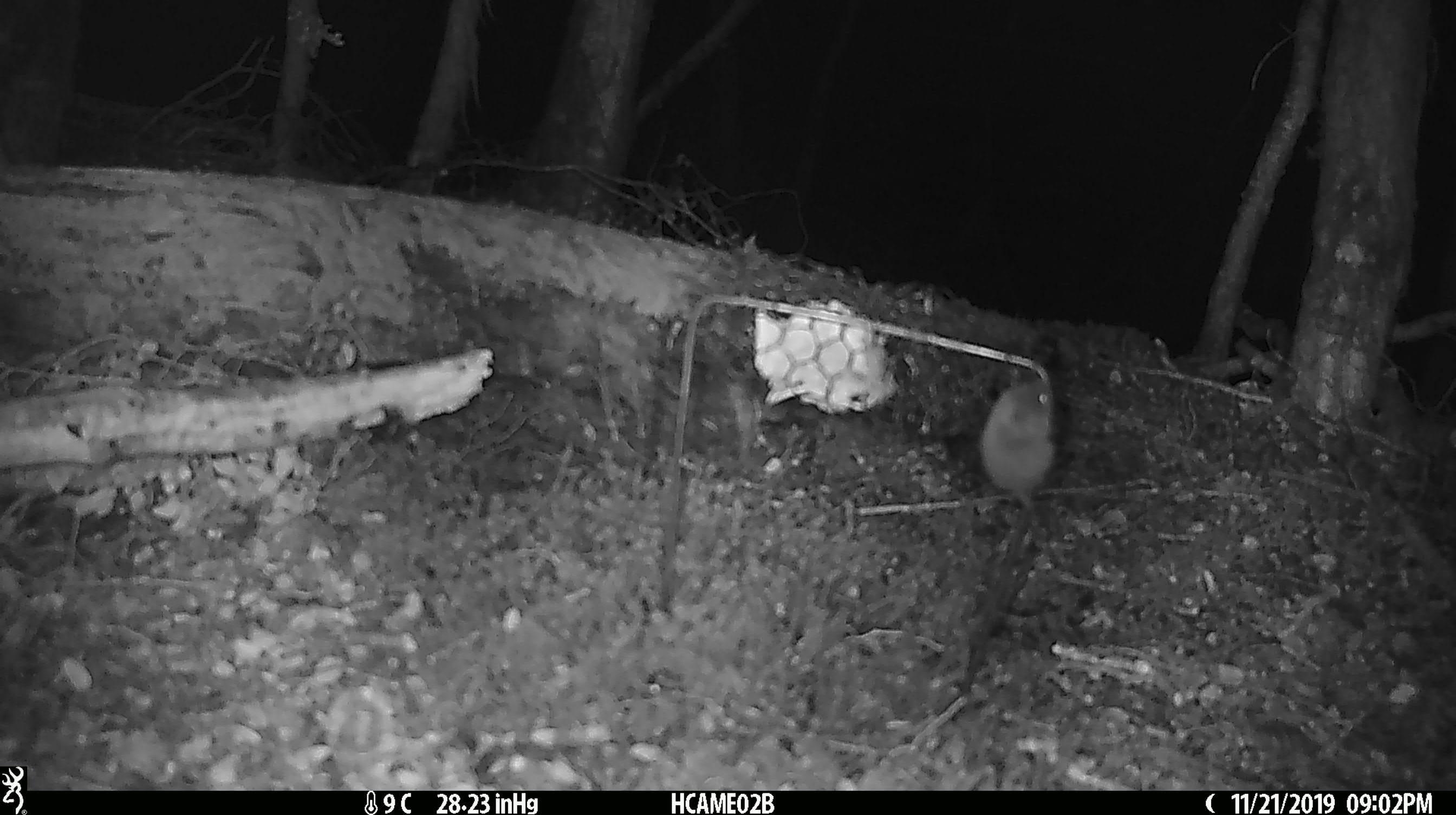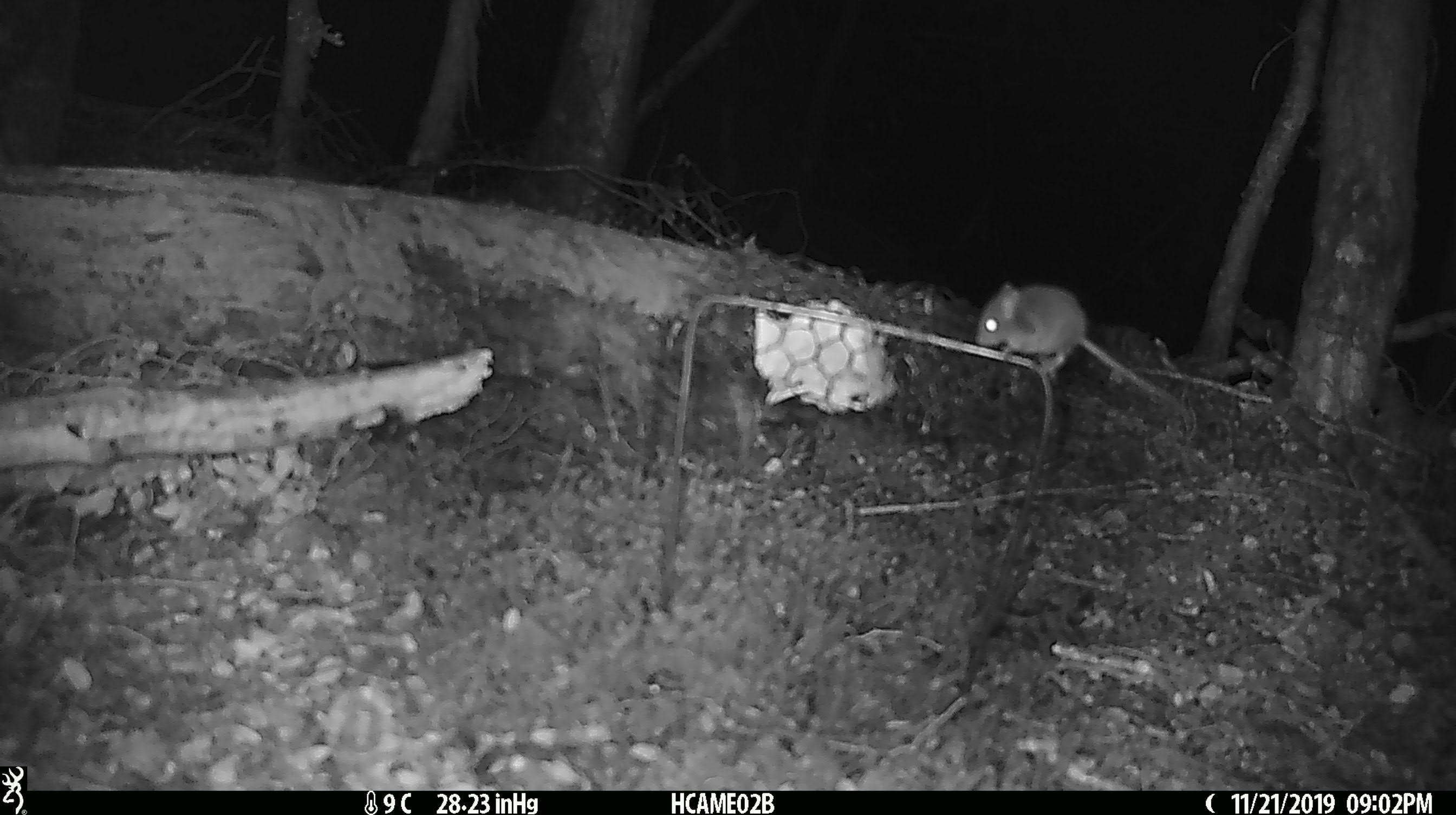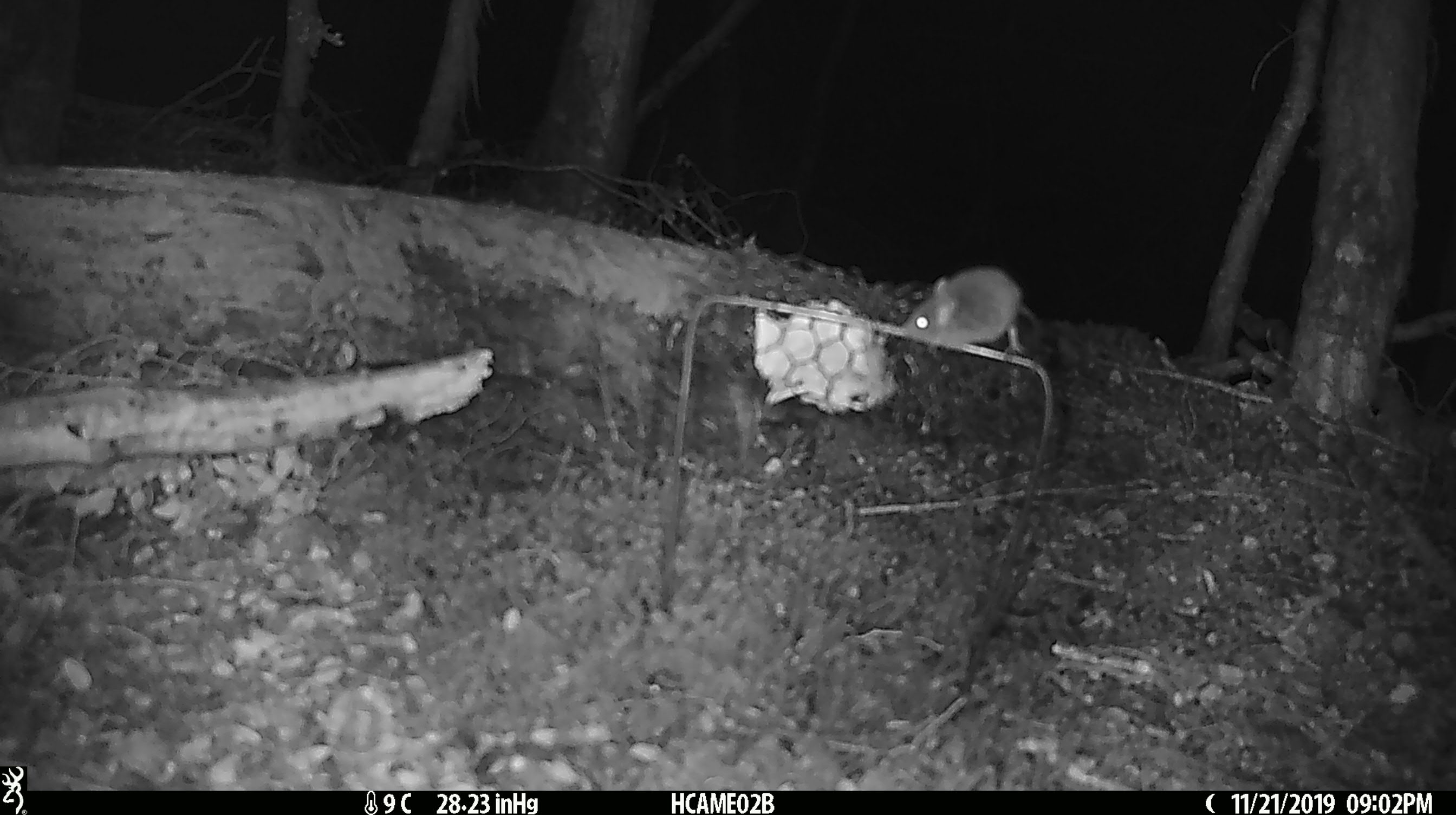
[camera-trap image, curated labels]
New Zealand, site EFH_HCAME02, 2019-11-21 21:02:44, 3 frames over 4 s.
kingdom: Animalia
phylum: Chordata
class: Mammalia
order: Rodentia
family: Muridae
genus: Mus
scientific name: Mus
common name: mouse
Mouse (Mus).